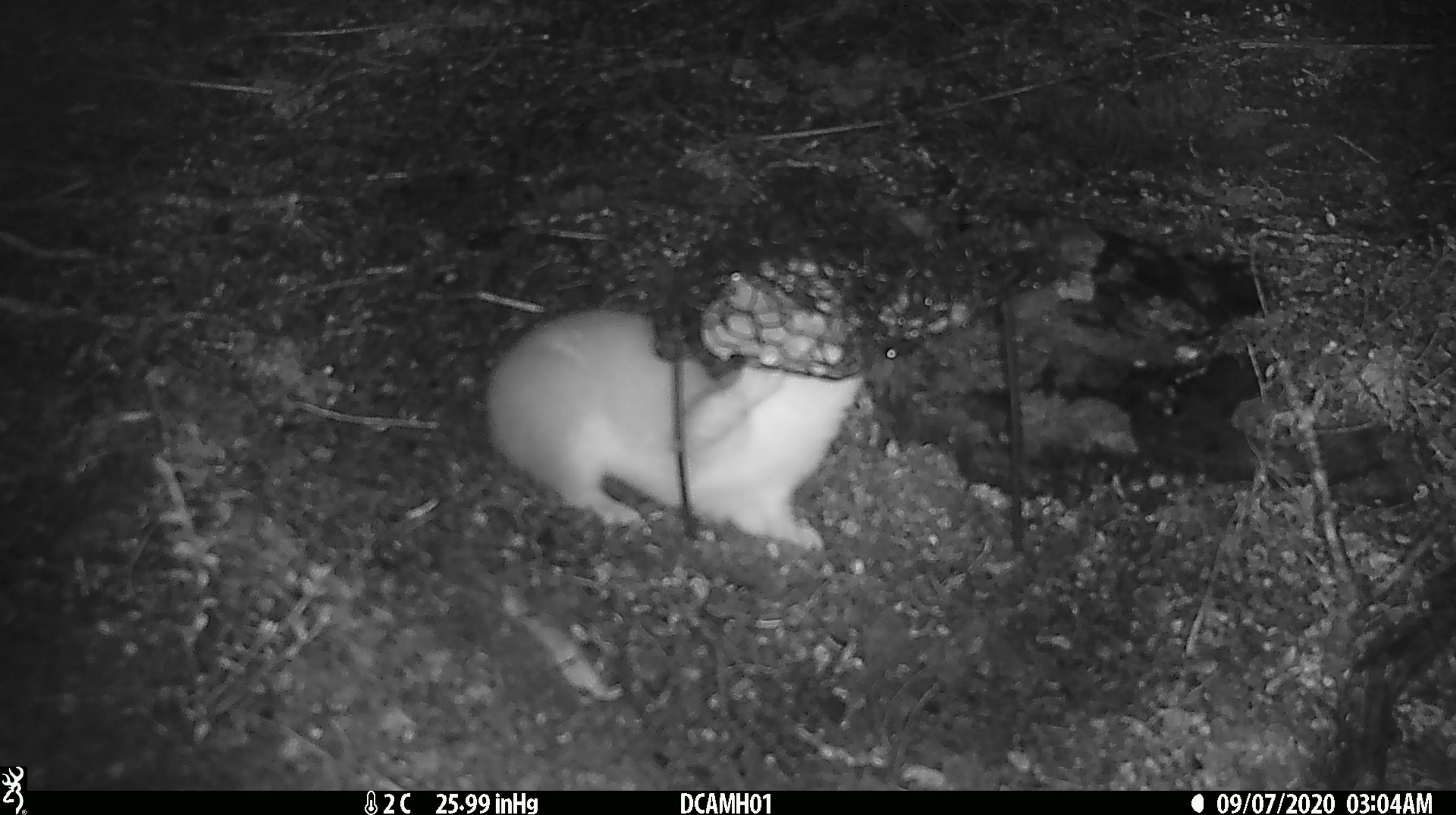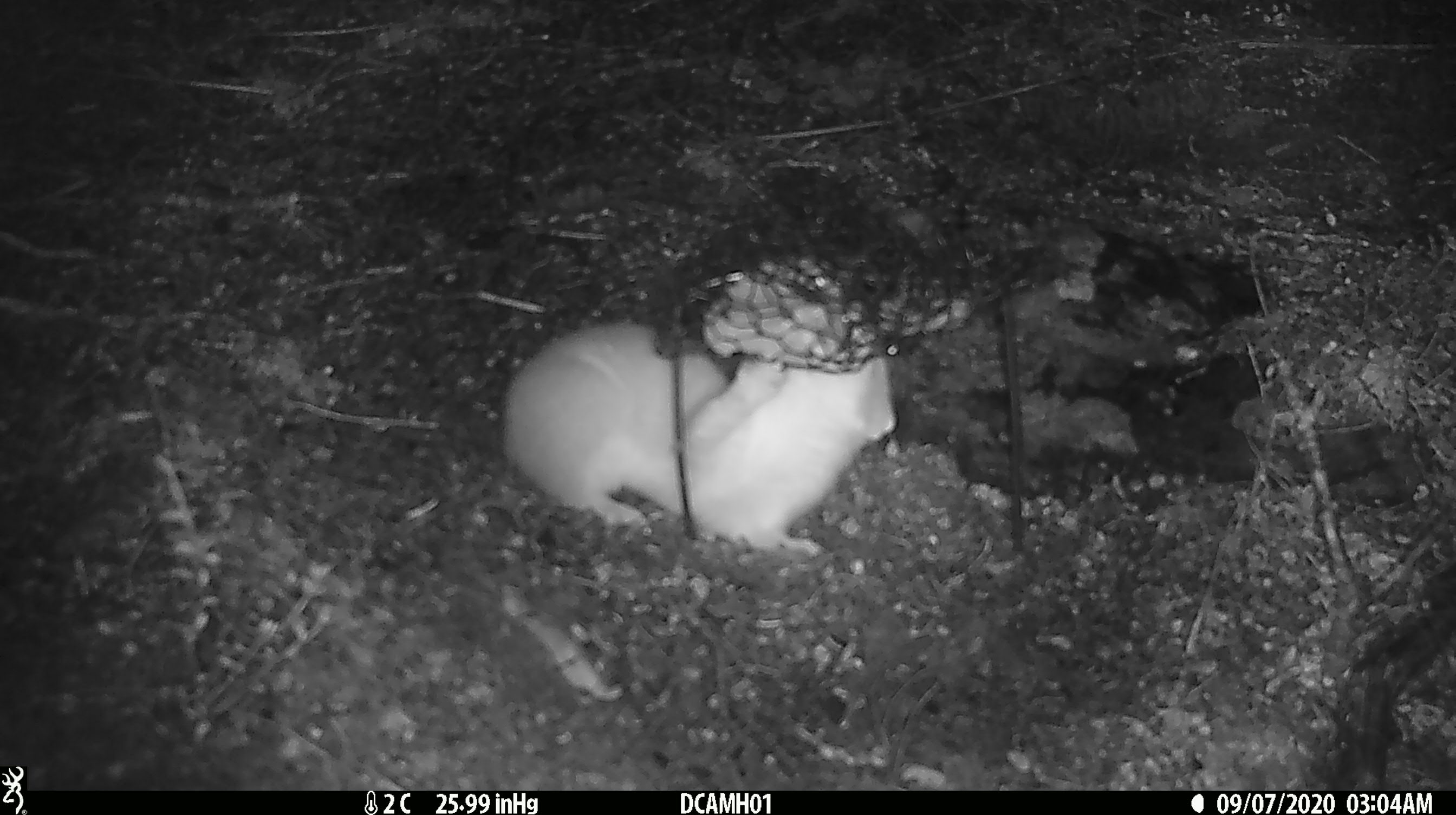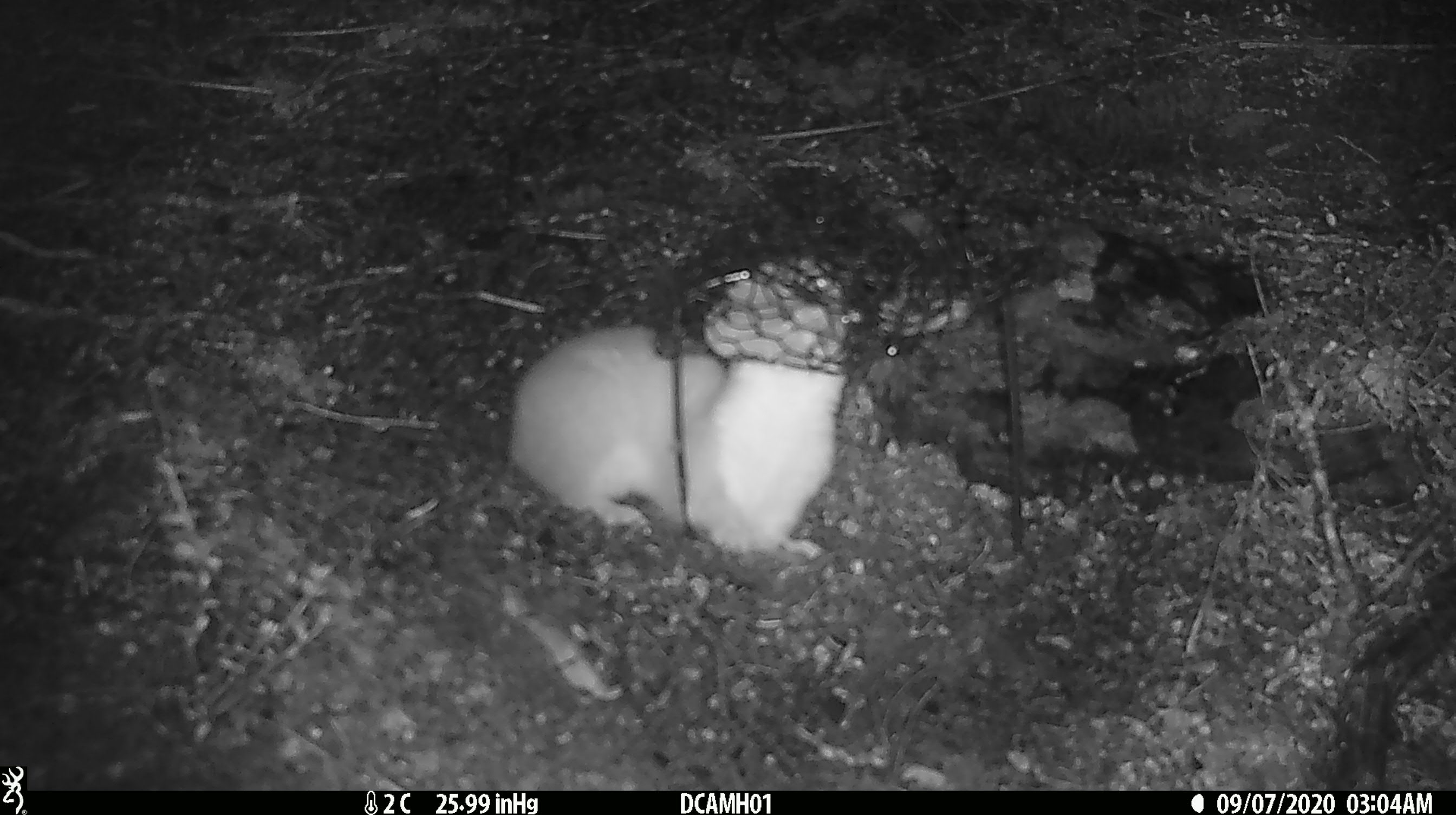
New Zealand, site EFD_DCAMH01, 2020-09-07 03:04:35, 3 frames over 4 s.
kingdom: Animalia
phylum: Chordata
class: Mammalia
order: Carnivora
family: Mustelidae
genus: Mustela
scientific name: Mustela erminea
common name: stoat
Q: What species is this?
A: Stoat (Mustela erminea).